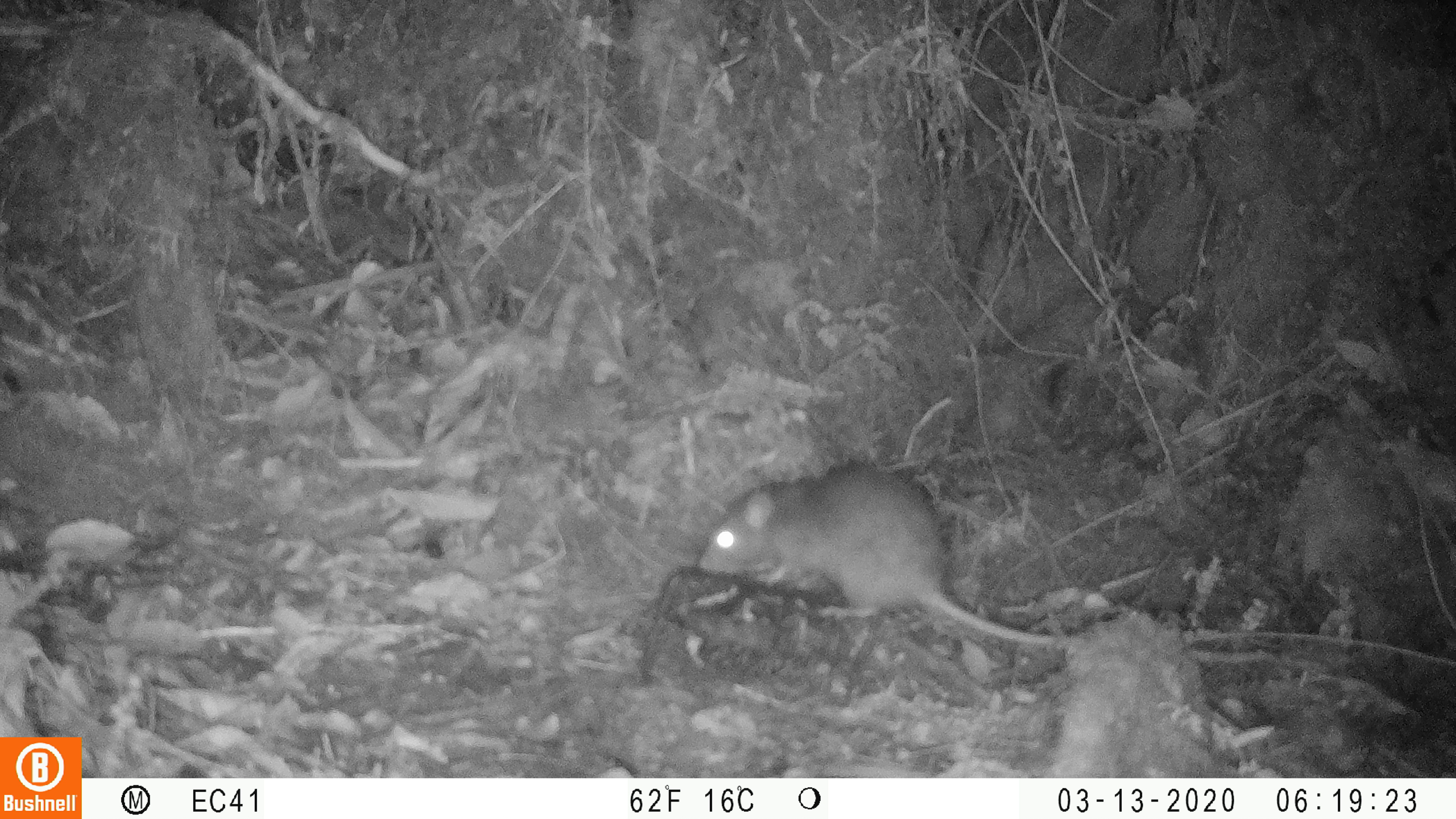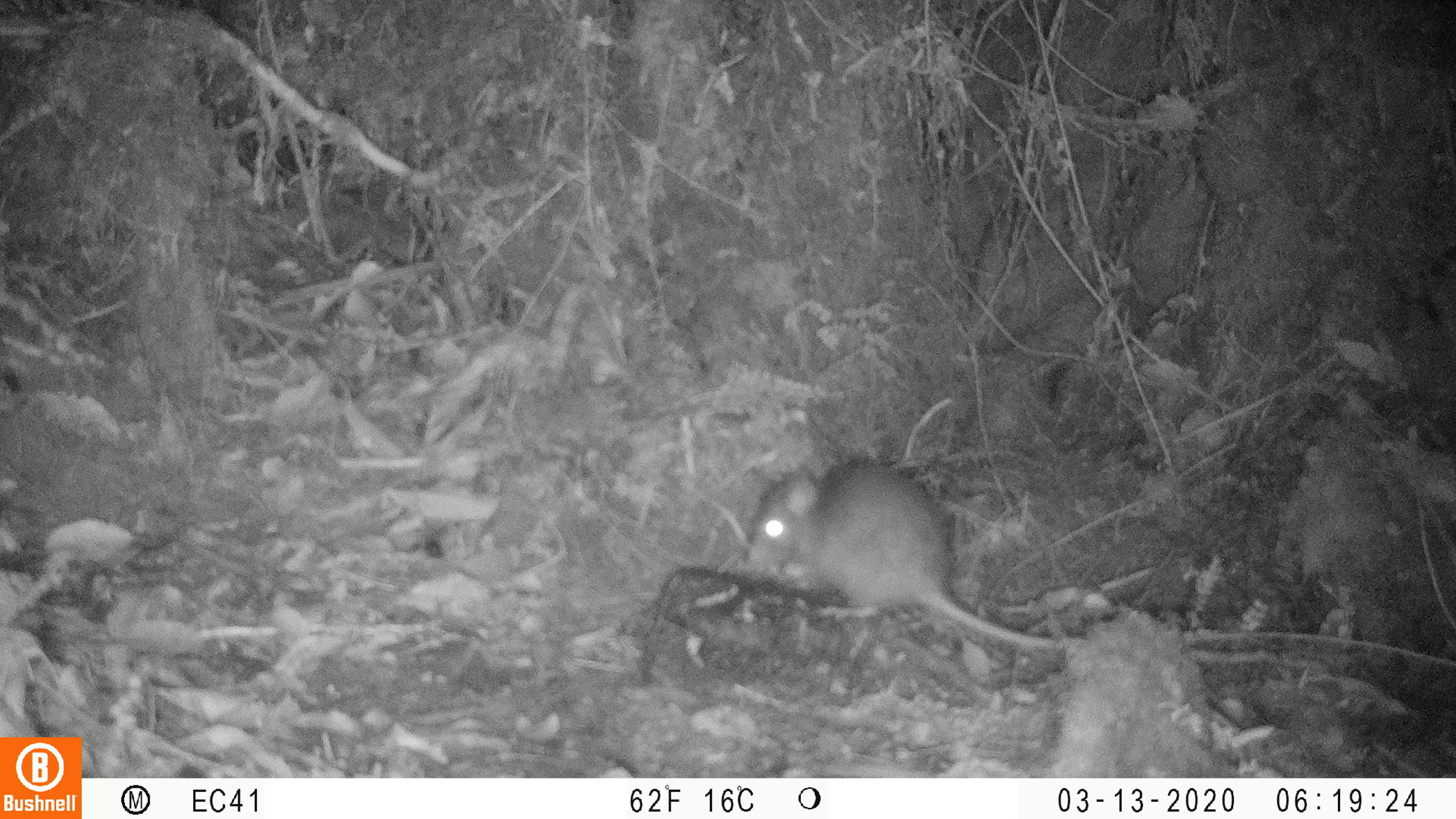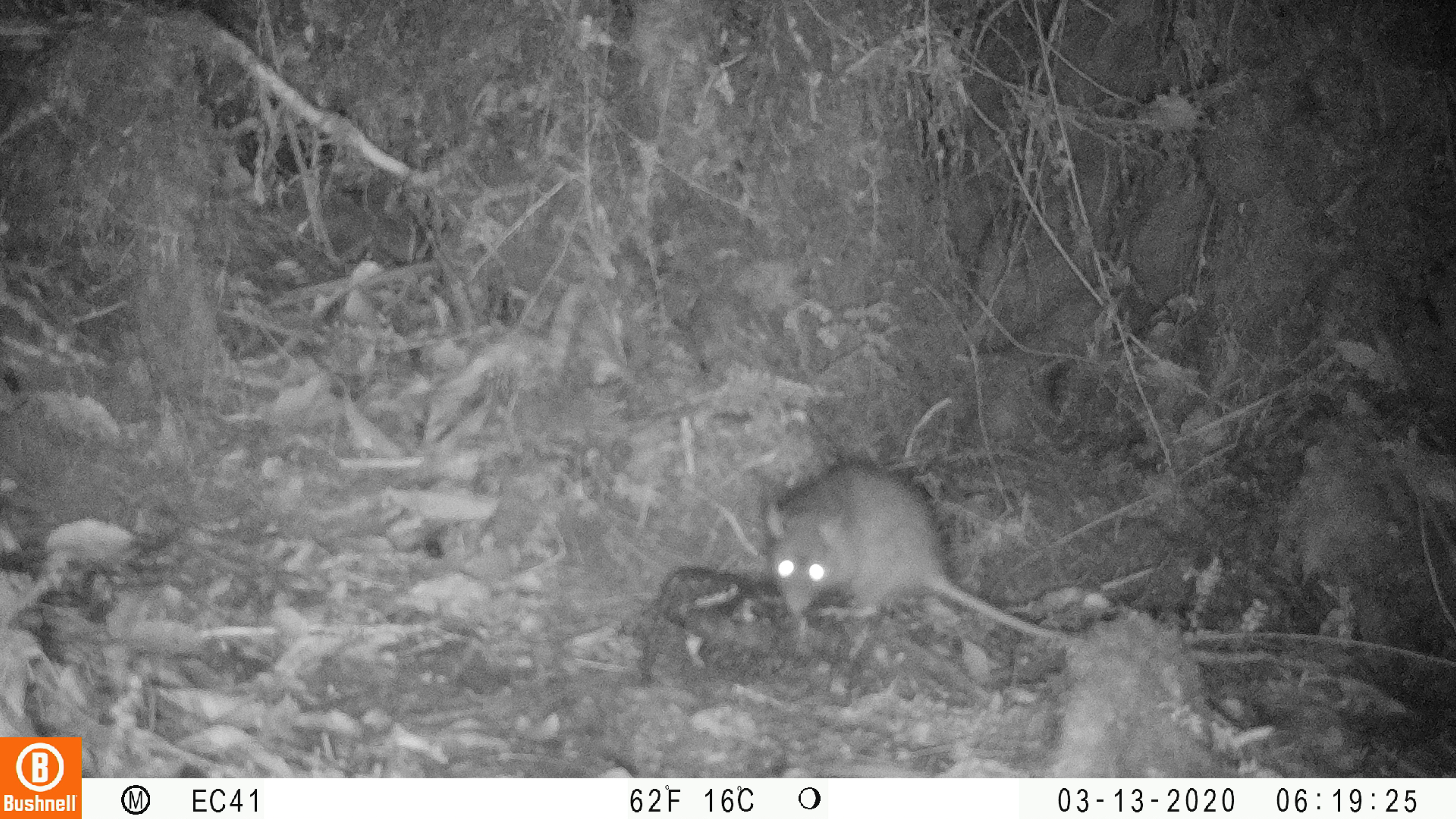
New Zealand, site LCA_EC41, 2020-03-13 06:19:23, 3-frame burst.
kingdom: Animalia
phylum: Chordata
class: Mammalia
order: Rodentia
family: Muridae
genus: Rattus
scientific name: Rattus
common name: rat